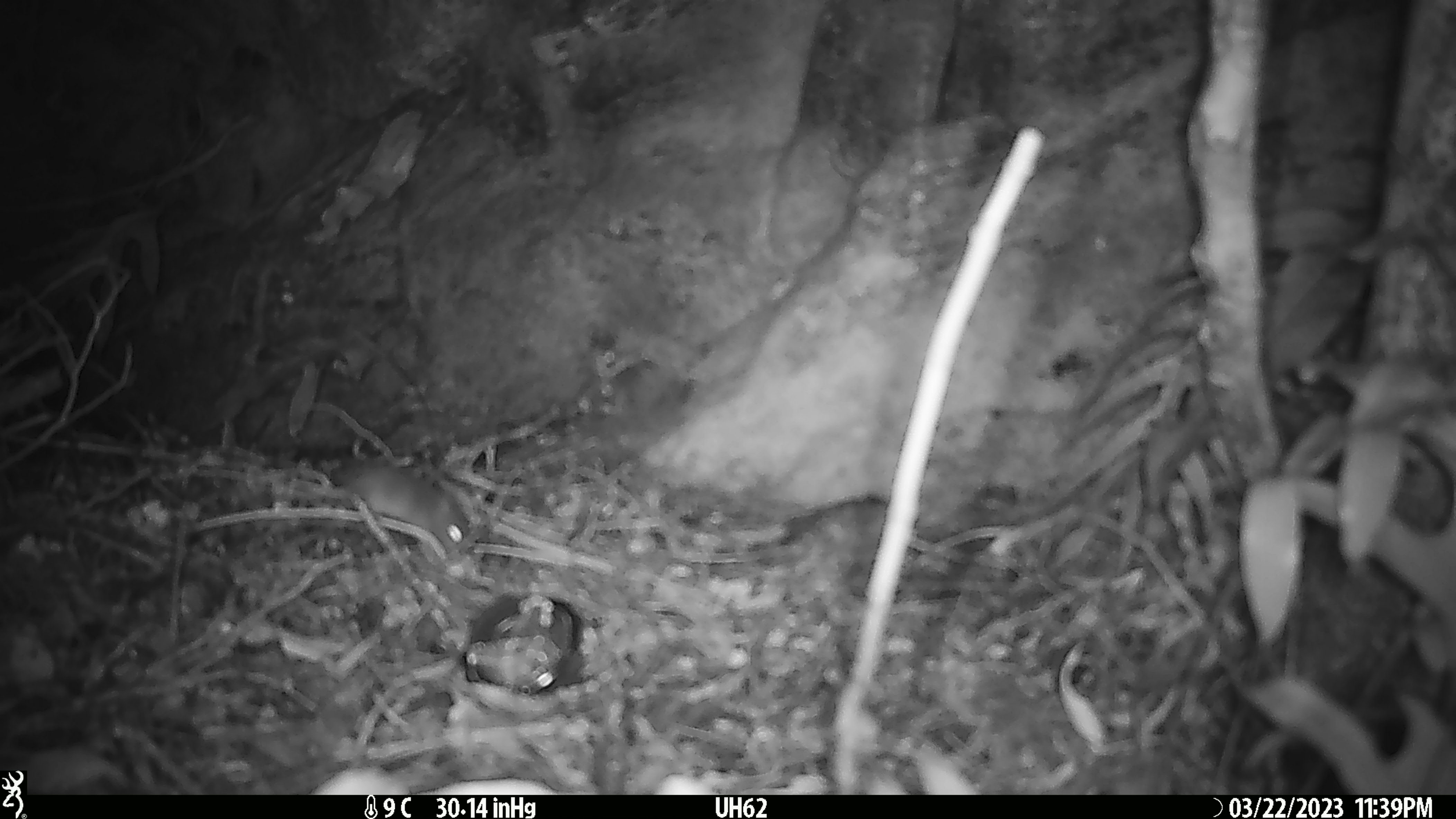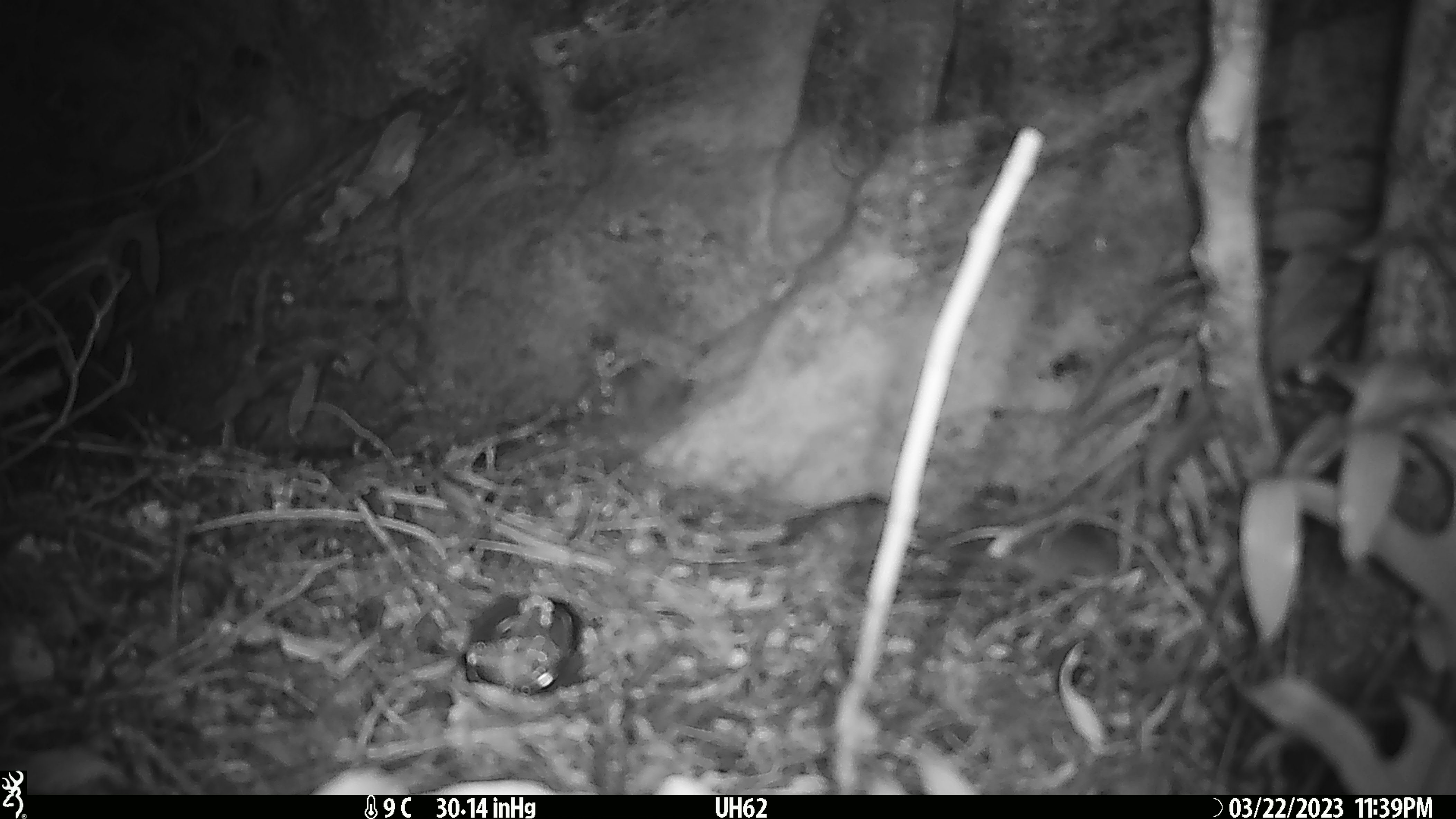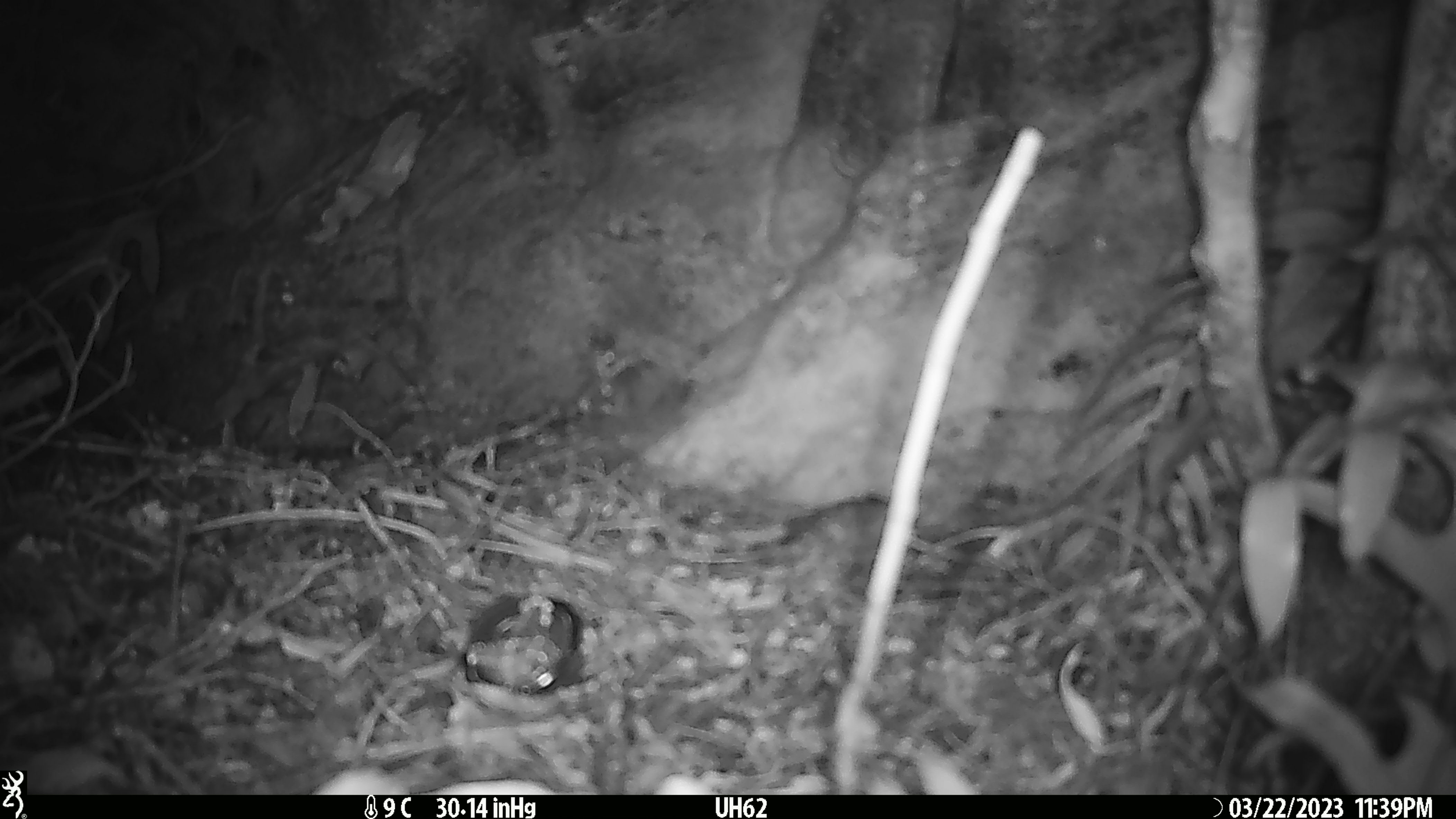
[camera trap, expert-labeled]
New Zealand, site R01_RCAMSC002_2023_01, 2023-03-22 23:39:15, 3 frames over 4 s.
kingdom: Animalia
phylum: Chordata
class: Mammalia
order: Rodentia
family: Muridae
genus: Mus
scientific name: Mus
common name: mouse